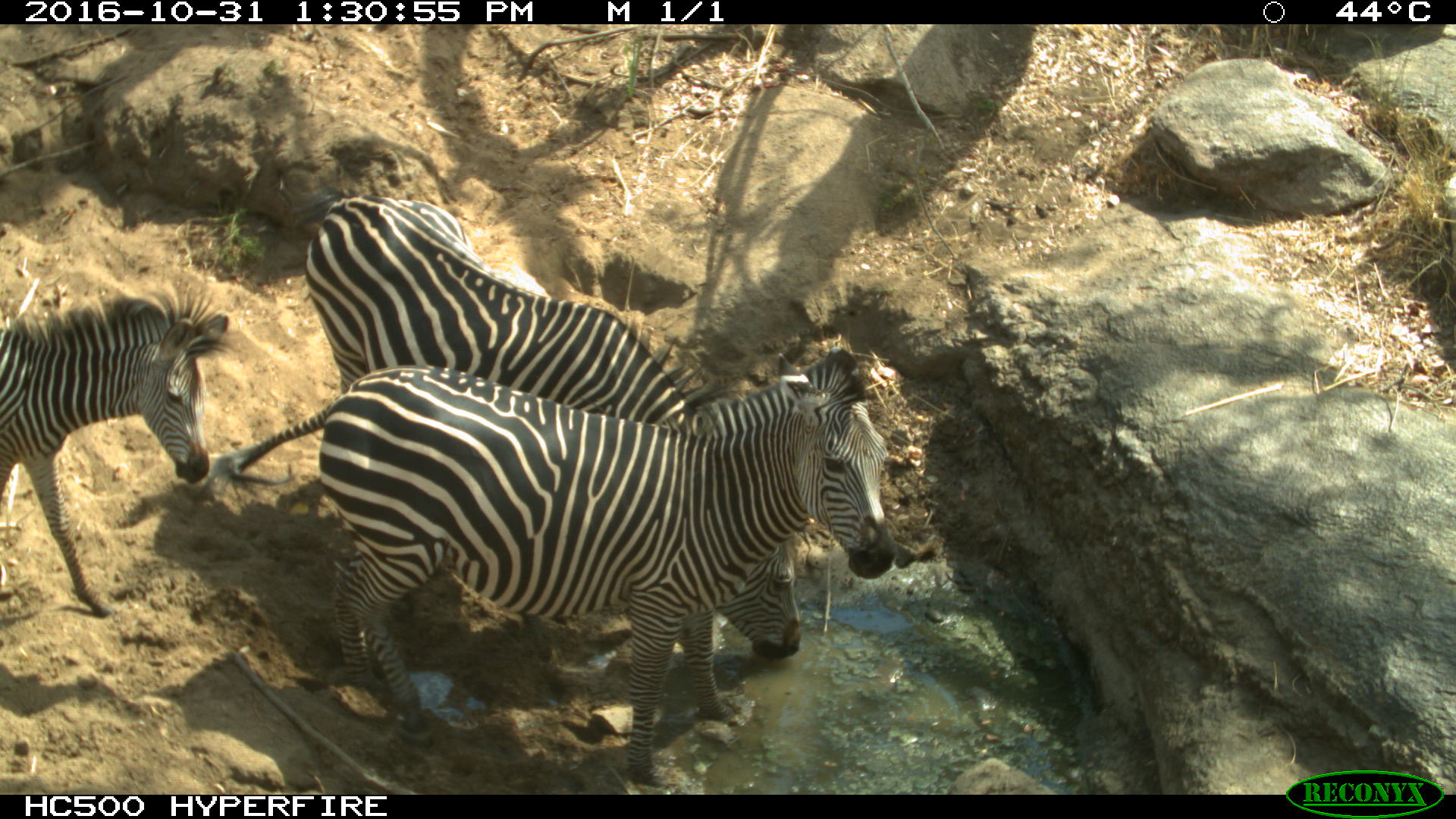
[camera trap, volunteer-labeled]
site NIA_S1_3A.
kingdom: Animalia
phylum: Chordata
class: Mammalia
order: Perissodactyla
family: Equidae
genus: Equus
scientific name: Equus quagga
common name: plains zebra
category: zebraplains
Zebraplains (plains zebra) (Equus quagga), count 3. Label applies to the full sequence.